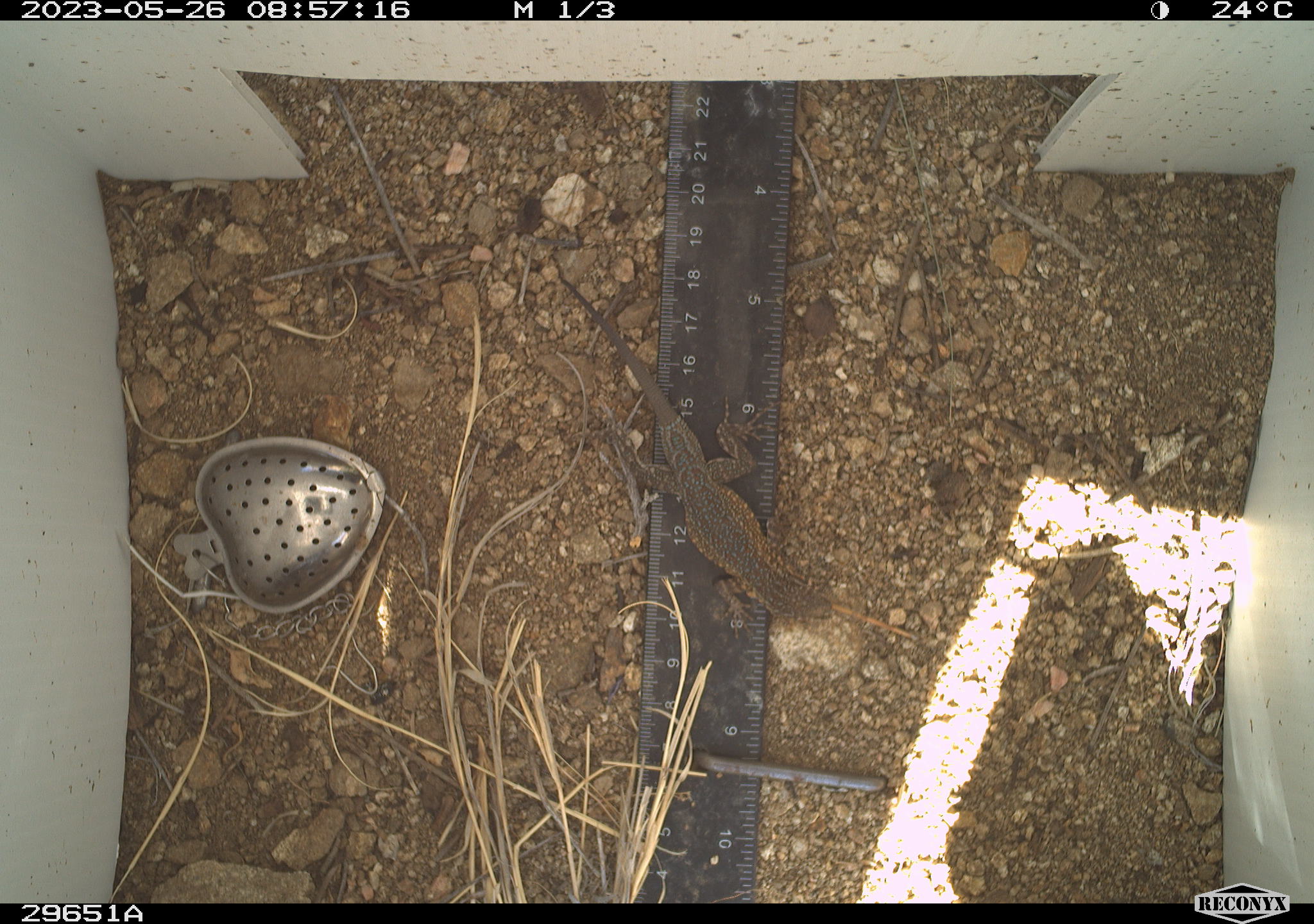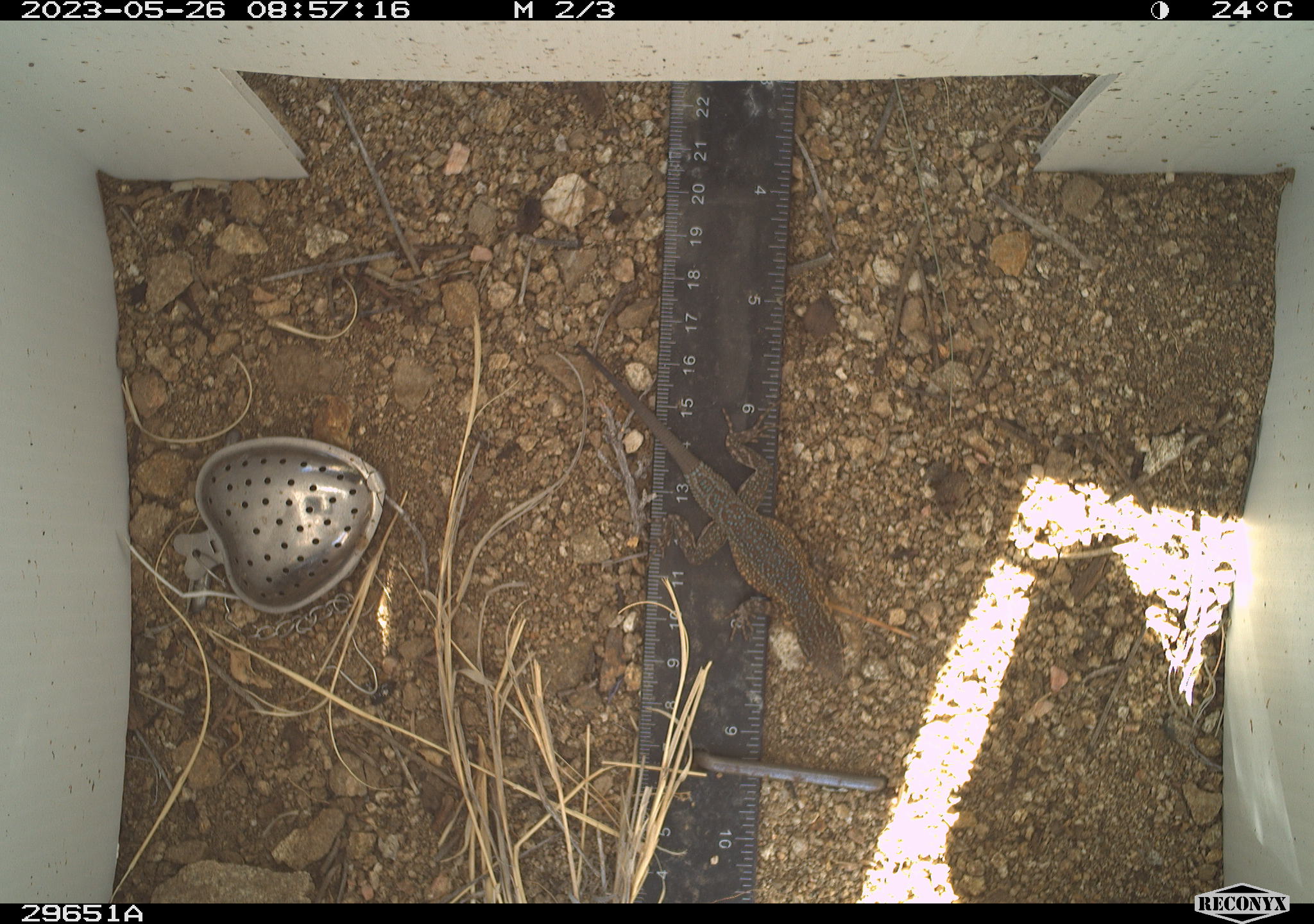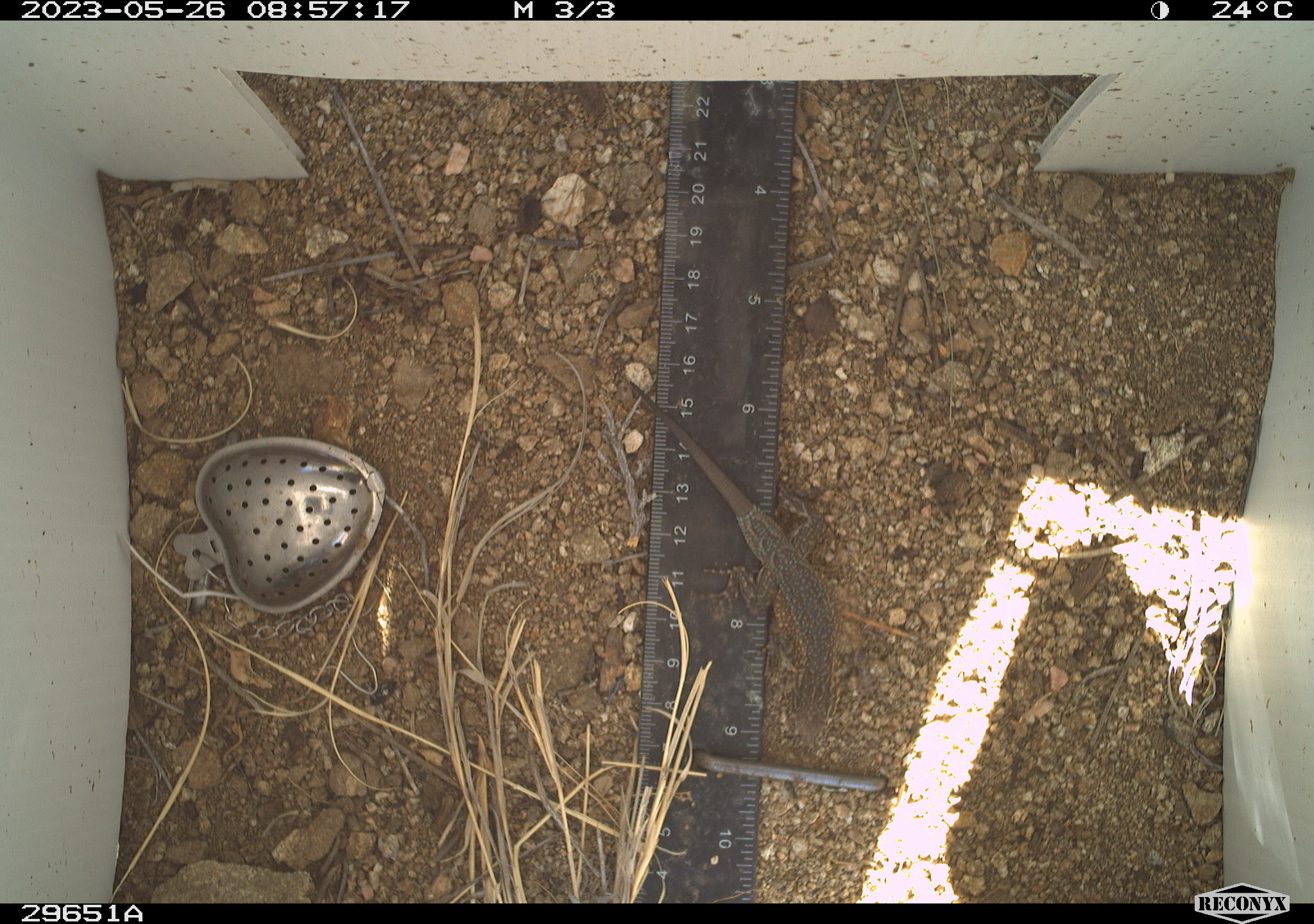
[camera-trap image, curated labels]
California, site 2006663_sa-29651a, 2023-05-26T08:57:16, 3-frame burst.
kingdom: Animalia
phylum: Chordata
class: Reptilia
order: Squamata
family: Phrynosomatidae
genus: Uta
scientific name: Uta stansburiana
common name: common side-blotched lizard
Common side-blotched lizard (Uta stansburiana).